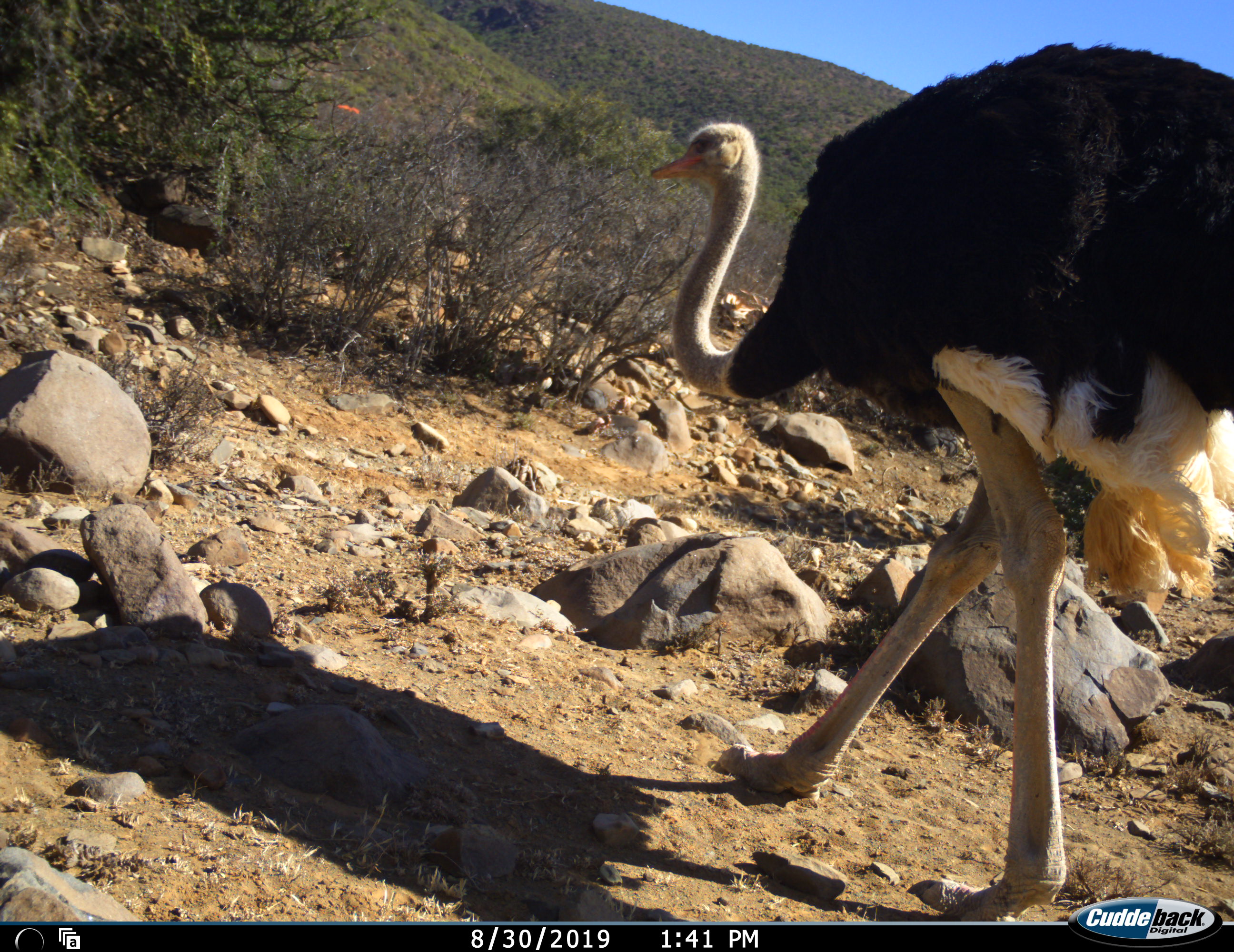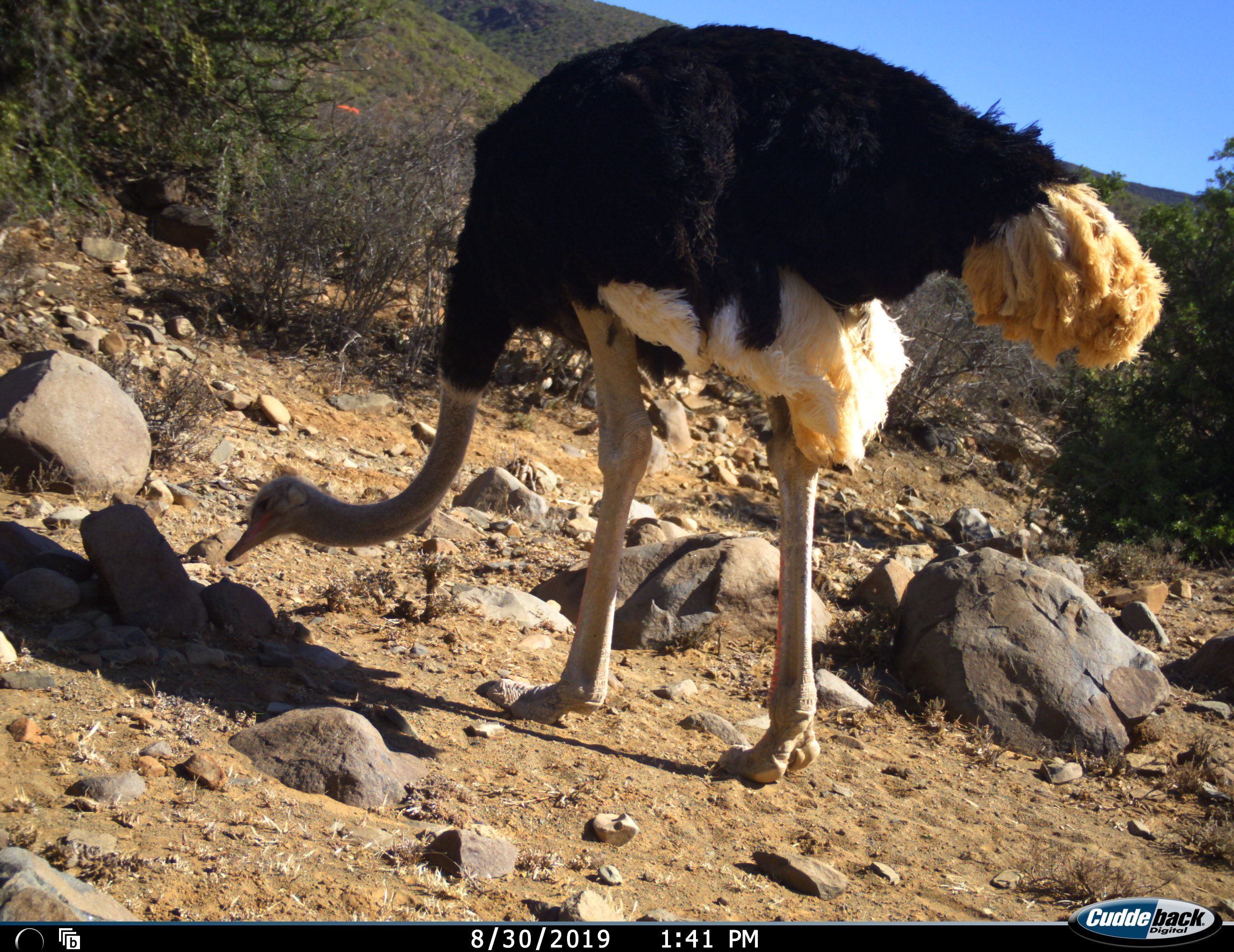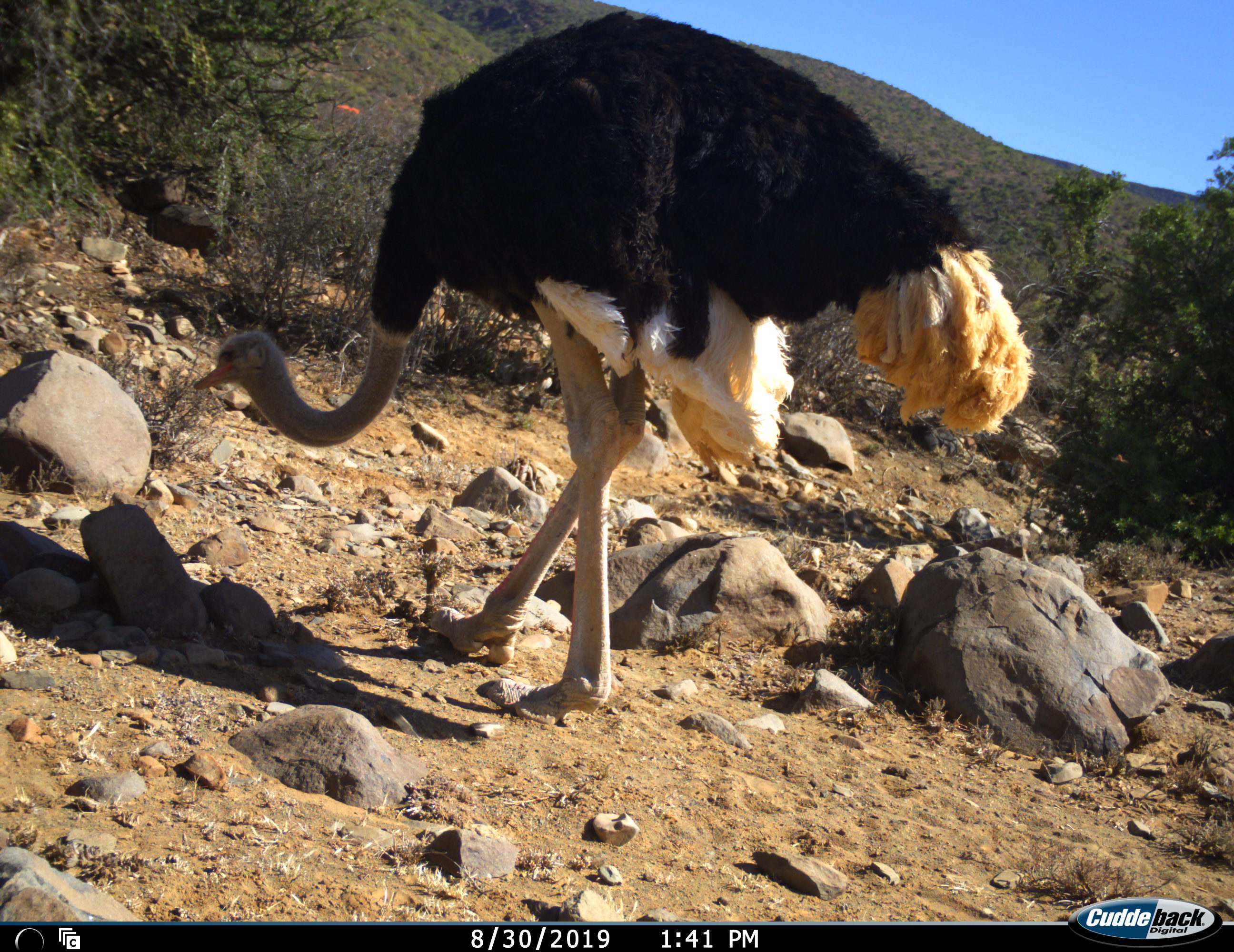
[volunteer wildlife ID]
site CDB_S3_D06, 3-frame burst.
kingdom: Animalia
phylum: Chordata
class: Aves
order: Struthioniformes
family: Struthionidae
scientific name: Struthionidae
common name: ostrich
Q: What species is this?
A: Ostrich (Struthionidae).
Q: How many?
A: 1.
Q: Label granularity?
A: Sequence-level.